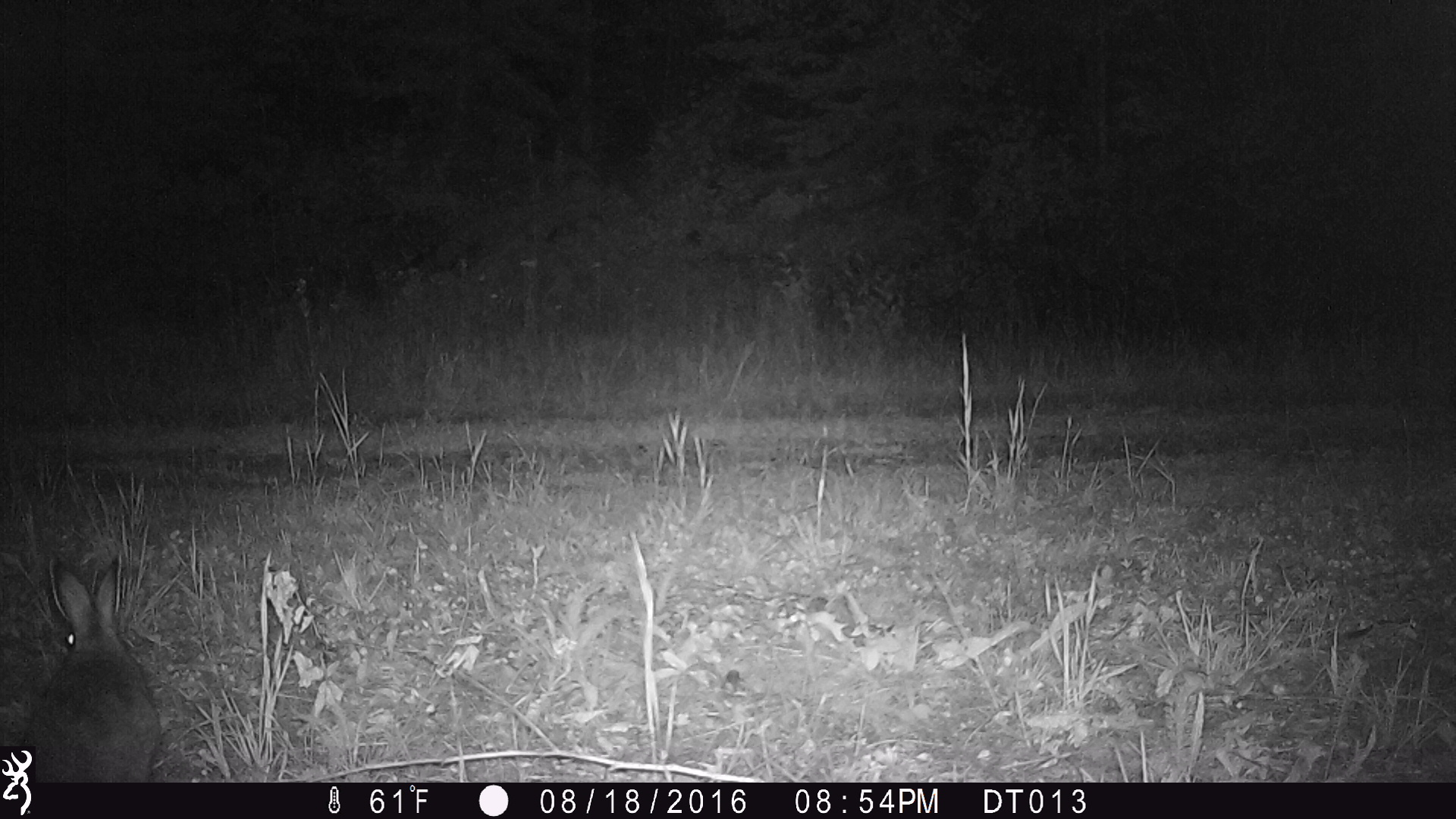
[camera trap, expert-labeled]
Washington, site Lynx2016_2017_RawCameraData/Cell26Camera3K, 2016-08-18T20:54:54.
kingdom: Animalia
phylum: Chordata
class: Mammalia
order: Lagomorpha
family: Leporidae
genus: Lepus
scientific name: Lepus americanus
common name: snowshoe hare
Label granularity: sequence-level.